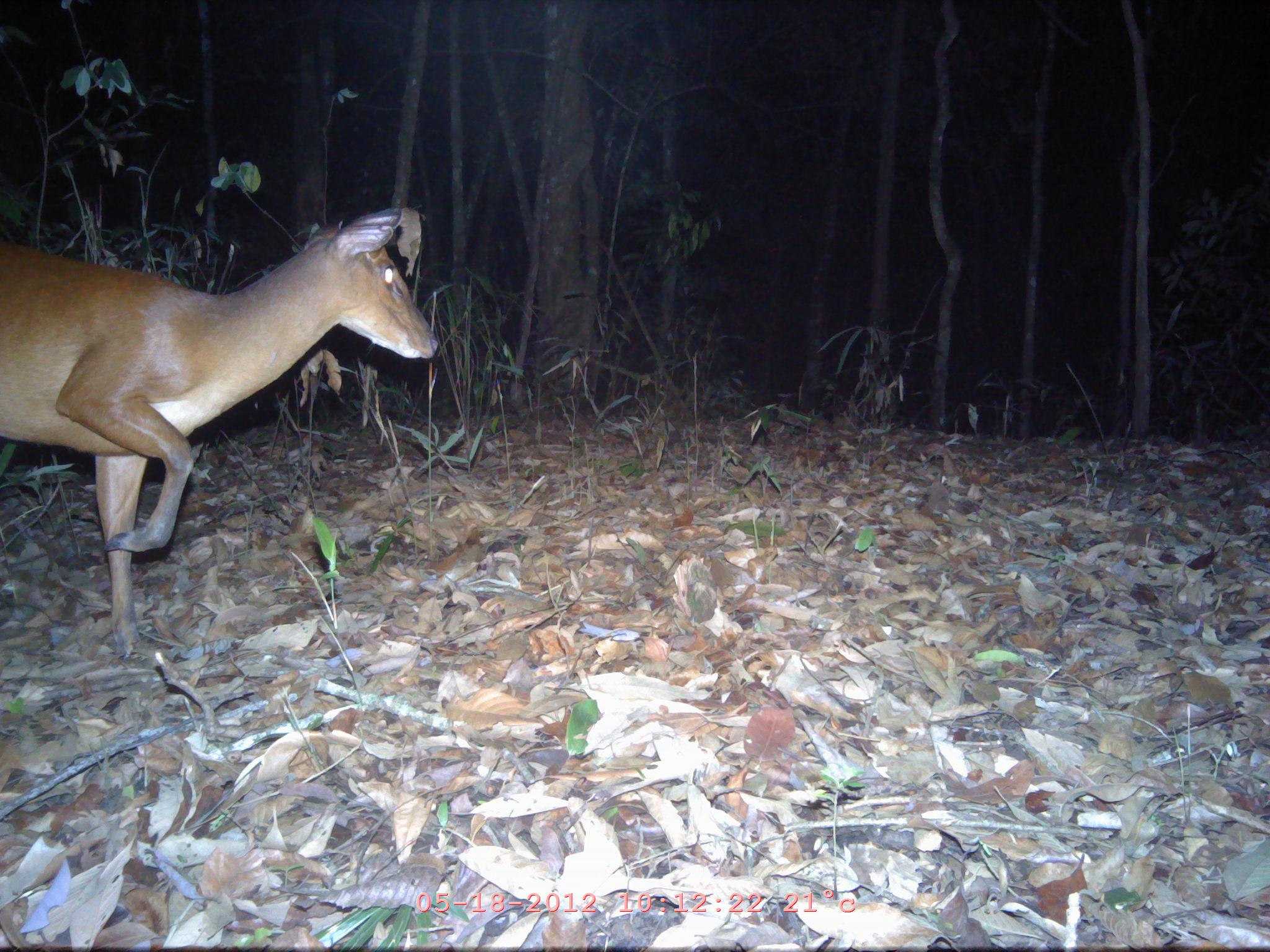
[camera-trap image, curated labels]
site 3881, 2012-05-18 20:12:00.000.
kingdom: Animalia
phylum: Chordata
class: Mammalia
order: Artiodactyla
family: Cervidae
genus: Muntiacus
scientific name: Muntiacus muntjak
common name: southern red muntjac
Muntiacus muntjak (southern red muntjac), count 1.